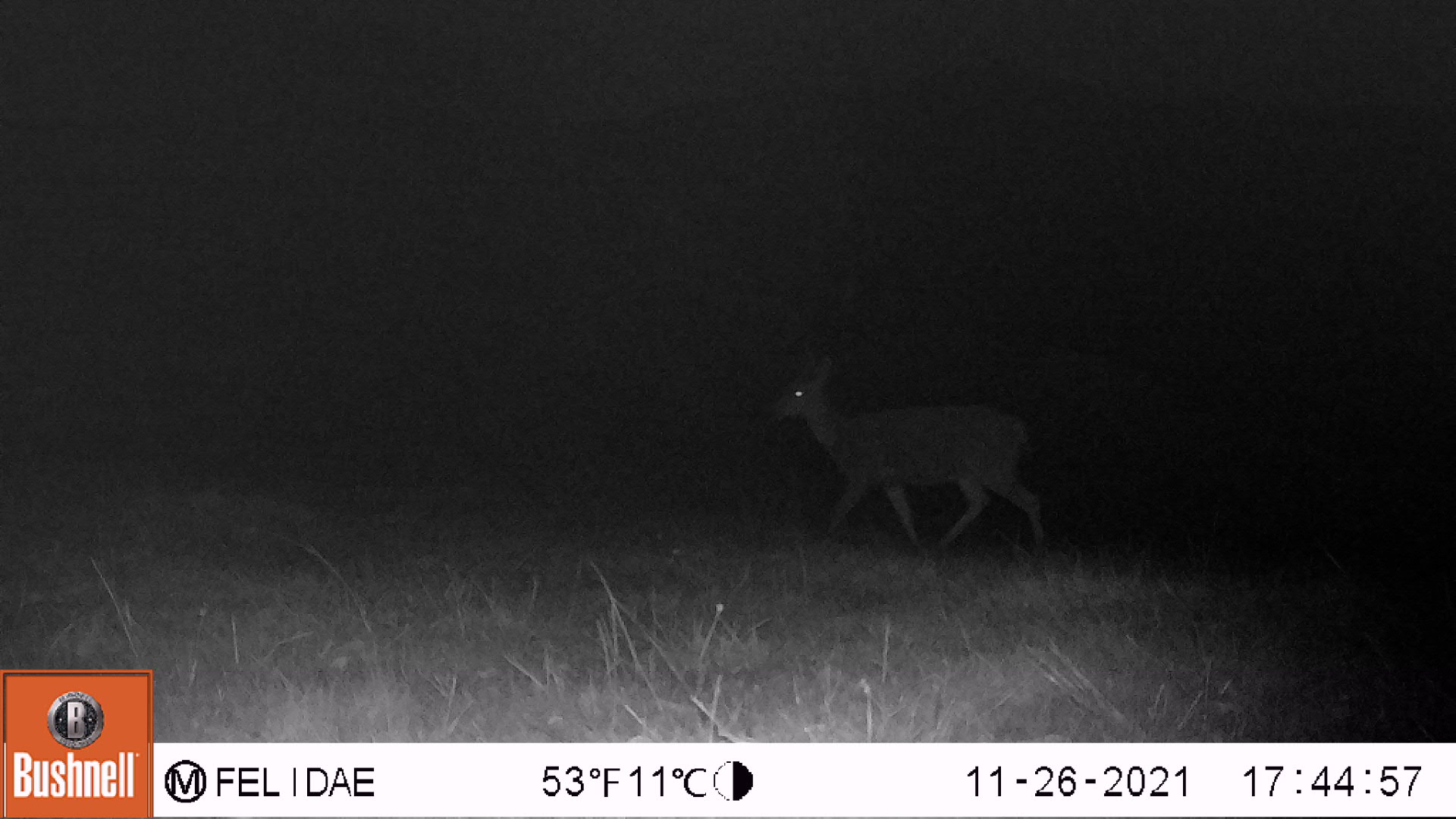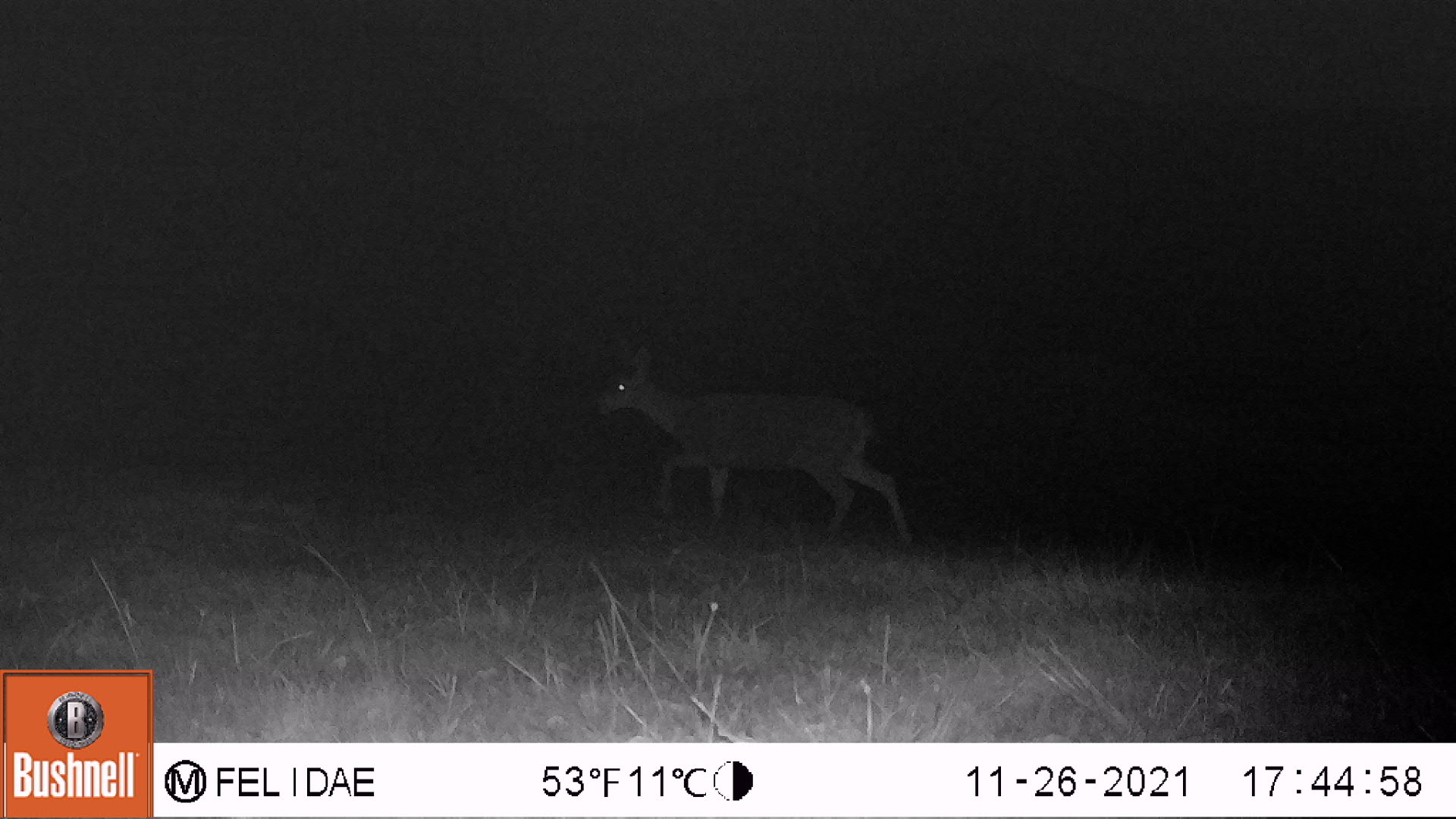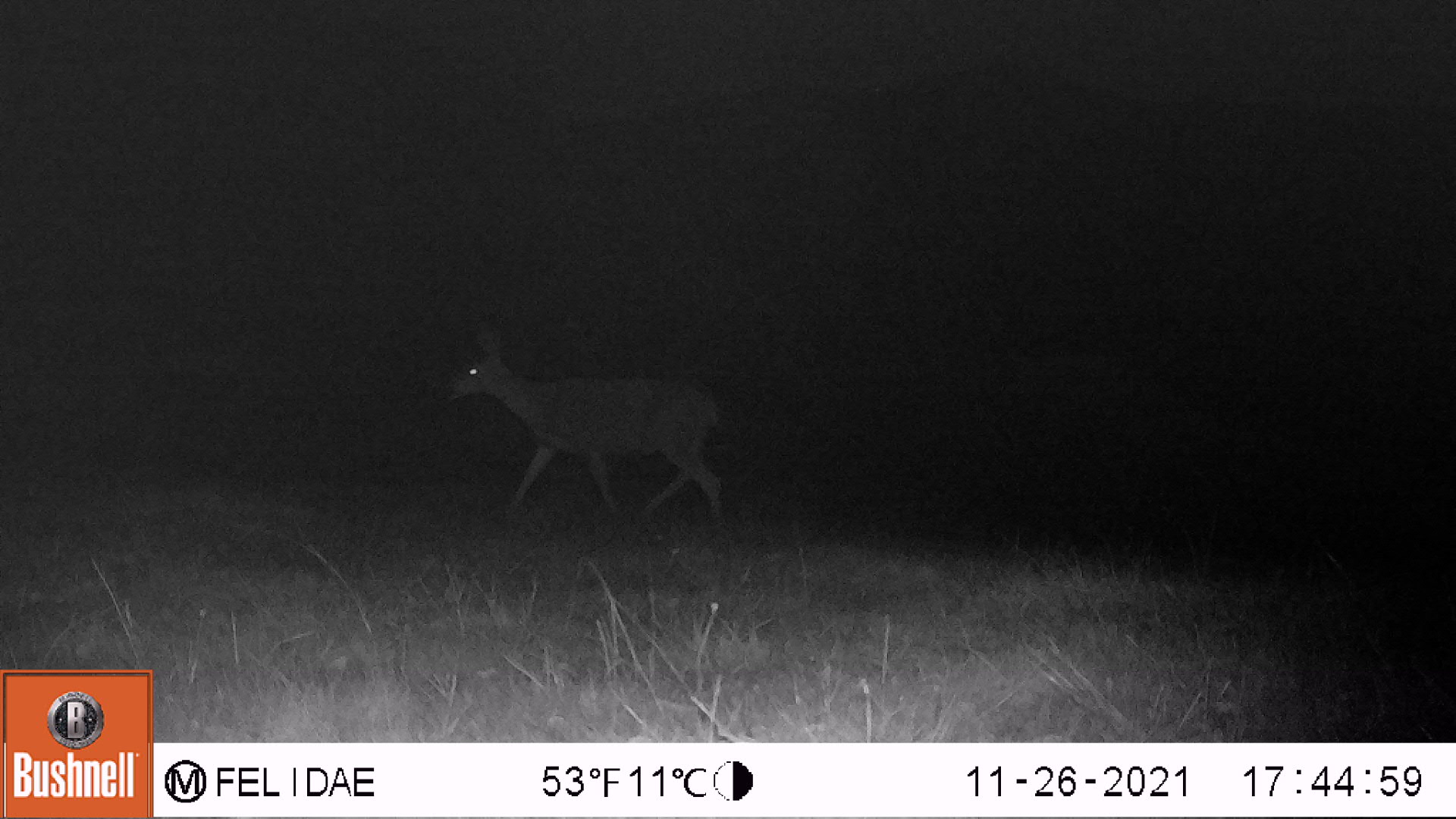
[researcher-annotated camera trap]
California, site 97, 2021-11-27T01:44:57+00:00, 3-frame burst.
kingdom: Animalia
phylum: Chordata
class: Mammalia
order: Artiodactyla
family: Cervidae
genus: Odocoileus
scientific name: Odocoileus hemionus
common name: mule deer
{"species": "mule deer (Odocoileus hemionus)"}